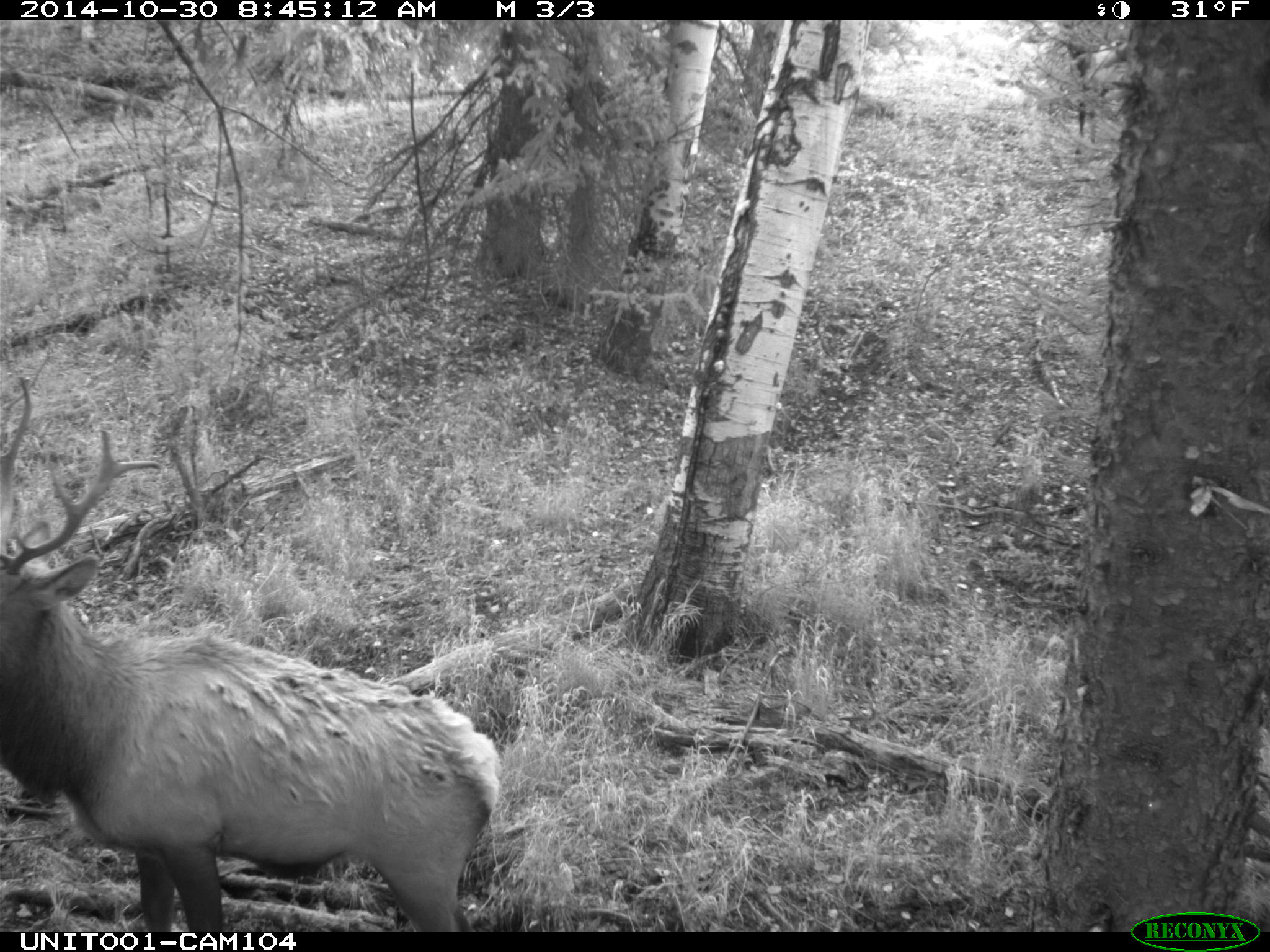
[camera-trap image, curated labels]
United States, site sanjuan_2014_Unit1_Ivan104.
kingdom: Animalia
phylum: Chordata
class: Mammalia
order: Artiodactyla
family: Cervidae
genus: Cervus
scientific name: Cervus elaphus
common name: red deer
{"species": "Cervus elaphus (red deer)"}